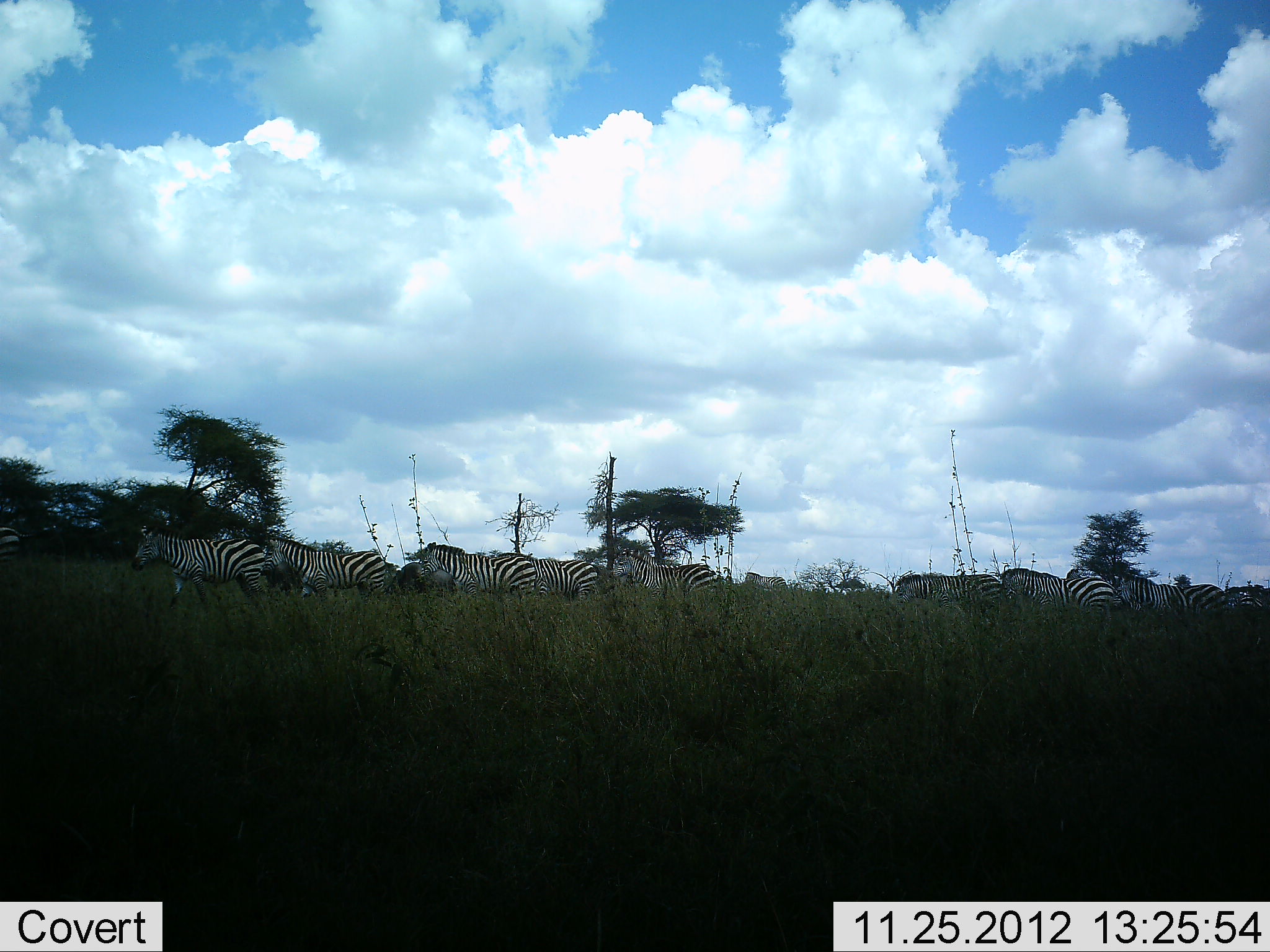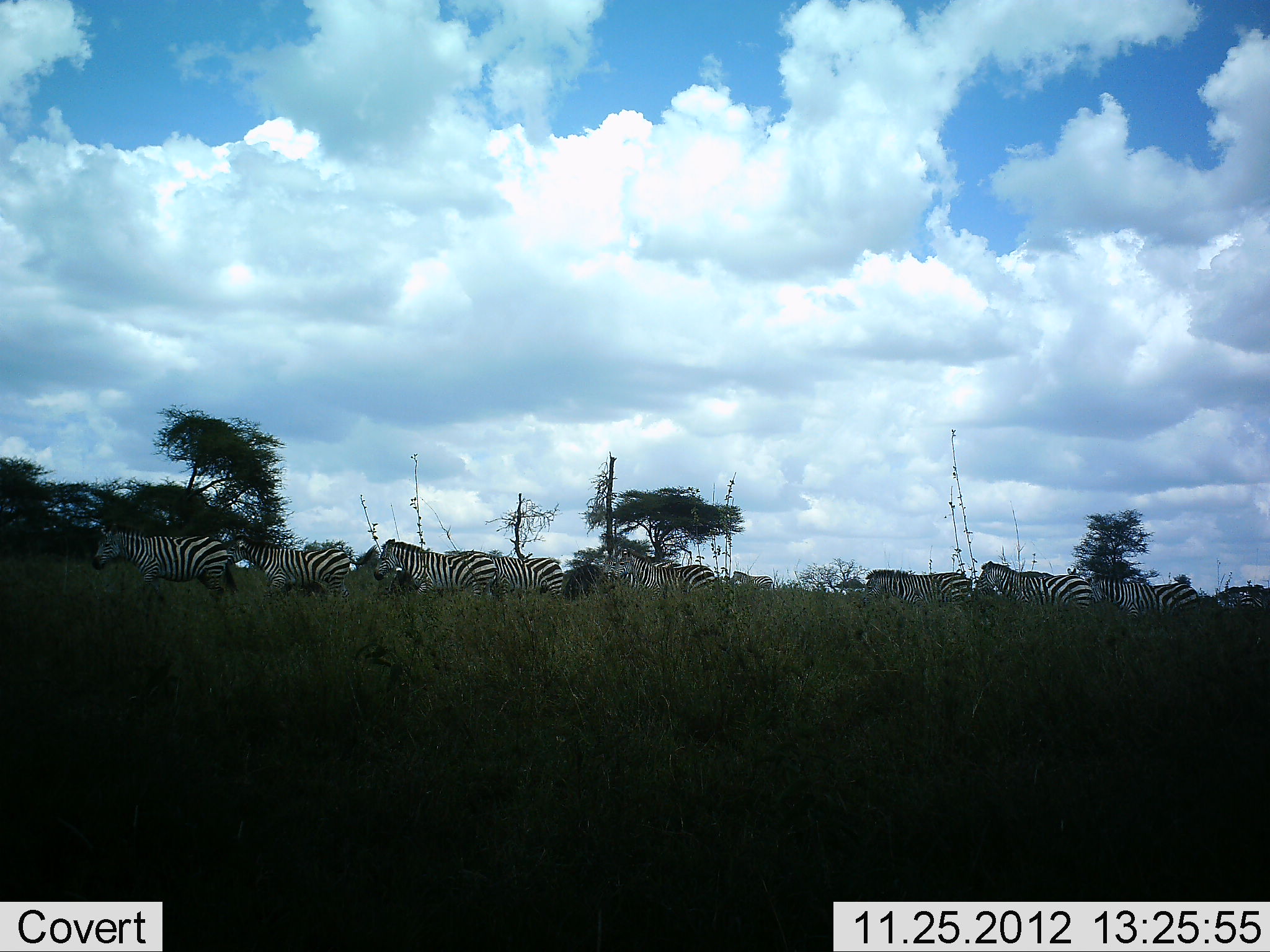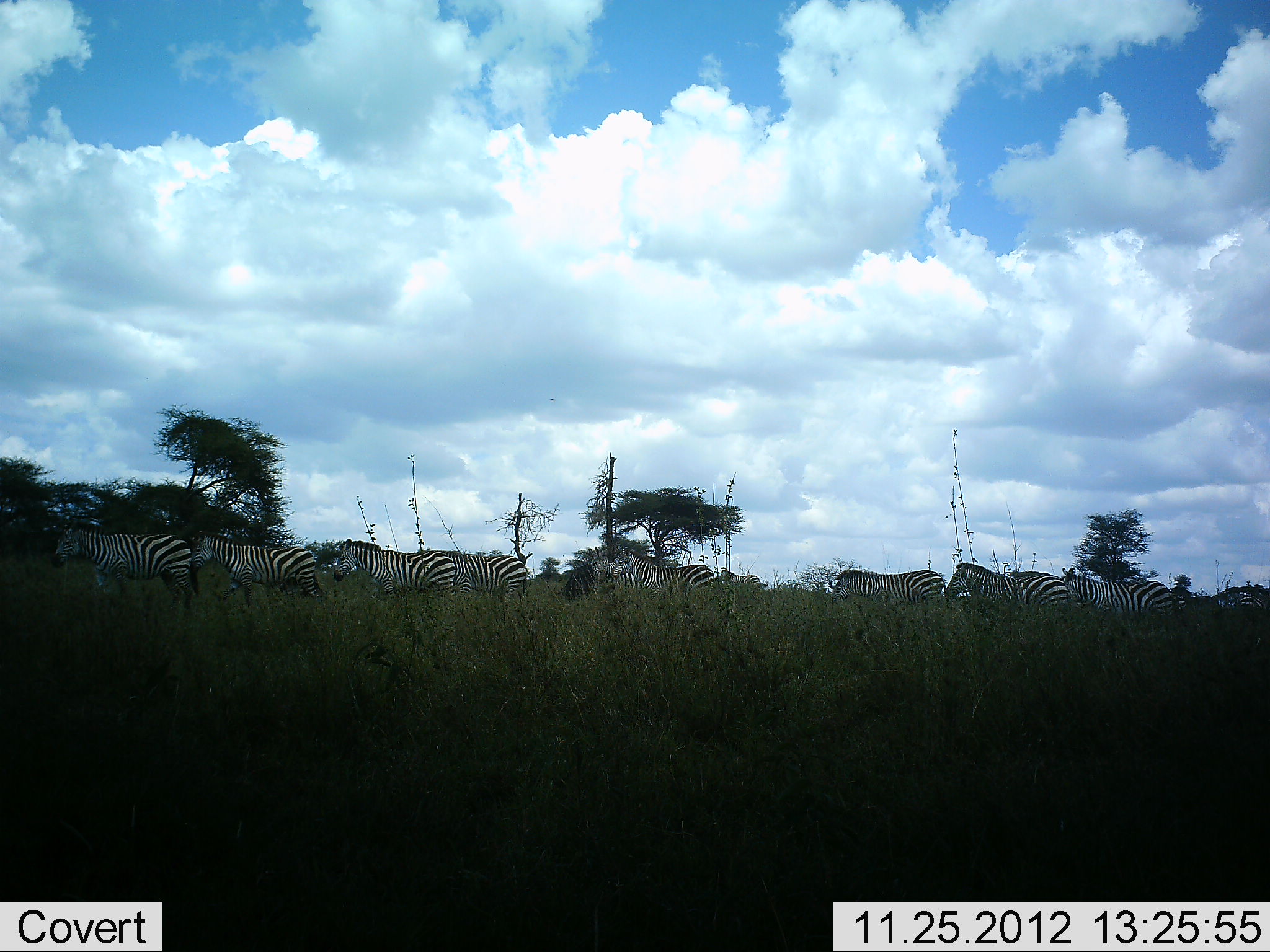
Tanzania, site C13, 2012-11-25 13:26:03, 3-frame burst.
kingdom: Animalia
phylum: Chordata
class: Mammalia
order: Perissodactyla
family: Equidae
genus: Equus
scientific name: Equus quagga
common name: plains zebra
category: zebra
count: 10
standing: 10%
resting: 0%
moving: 100%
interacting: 0%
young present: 0%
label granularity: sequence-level